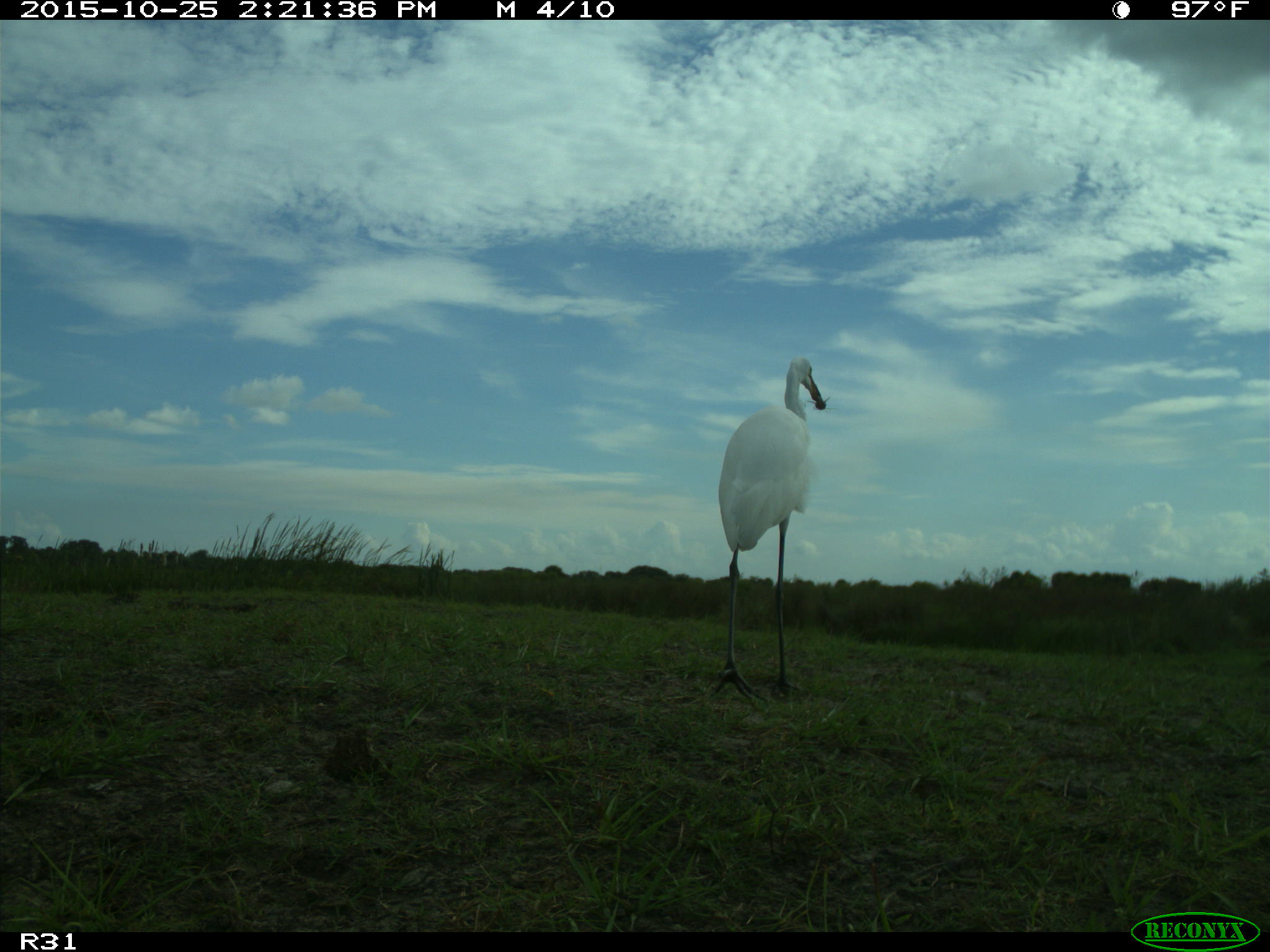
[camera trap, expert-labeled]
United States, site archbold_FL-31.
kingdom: Animalia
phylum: Chordata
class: Aves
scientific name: Aves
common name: birds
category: unidentified bird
Unidentified bird (birds) (Aves).